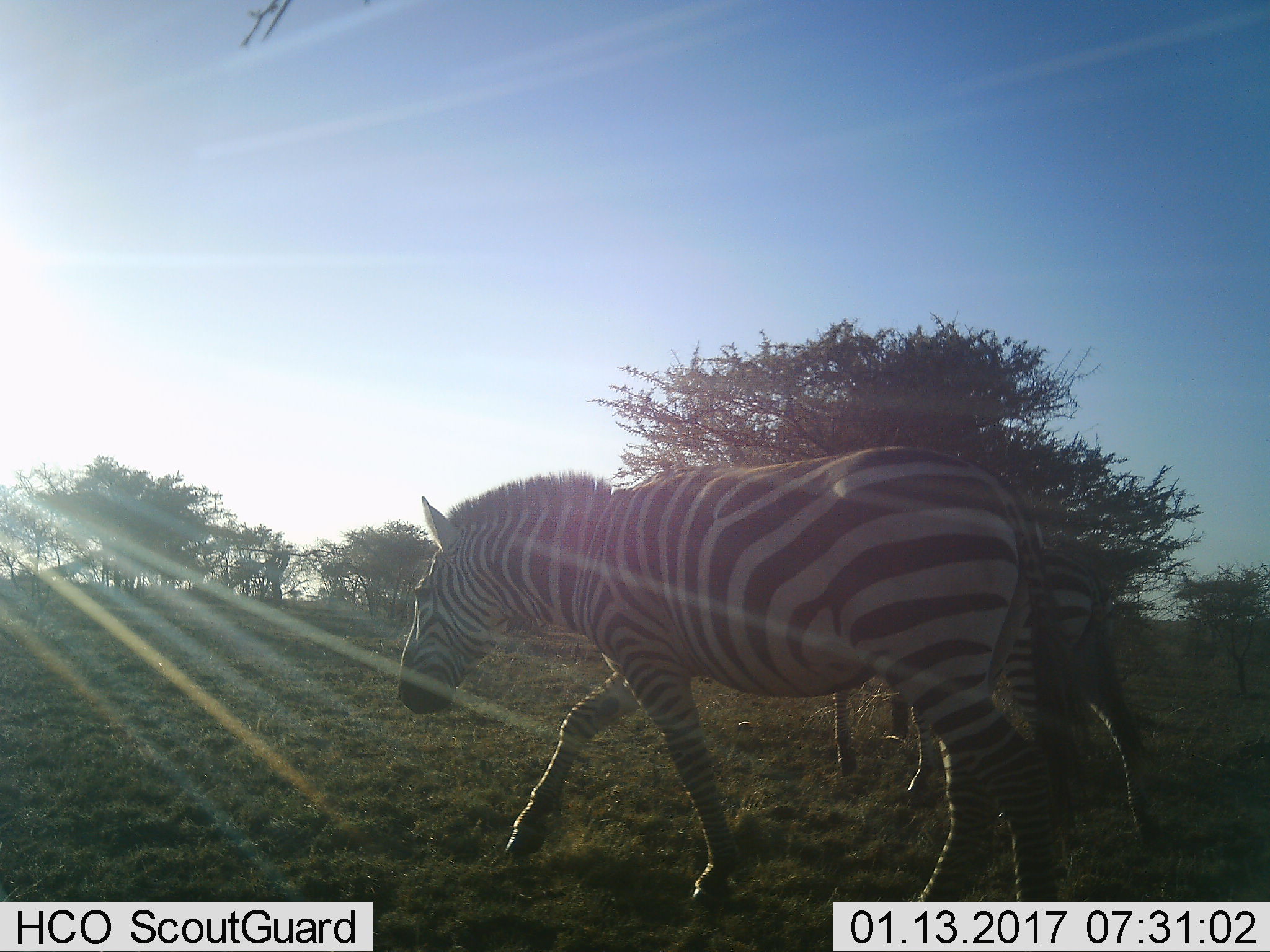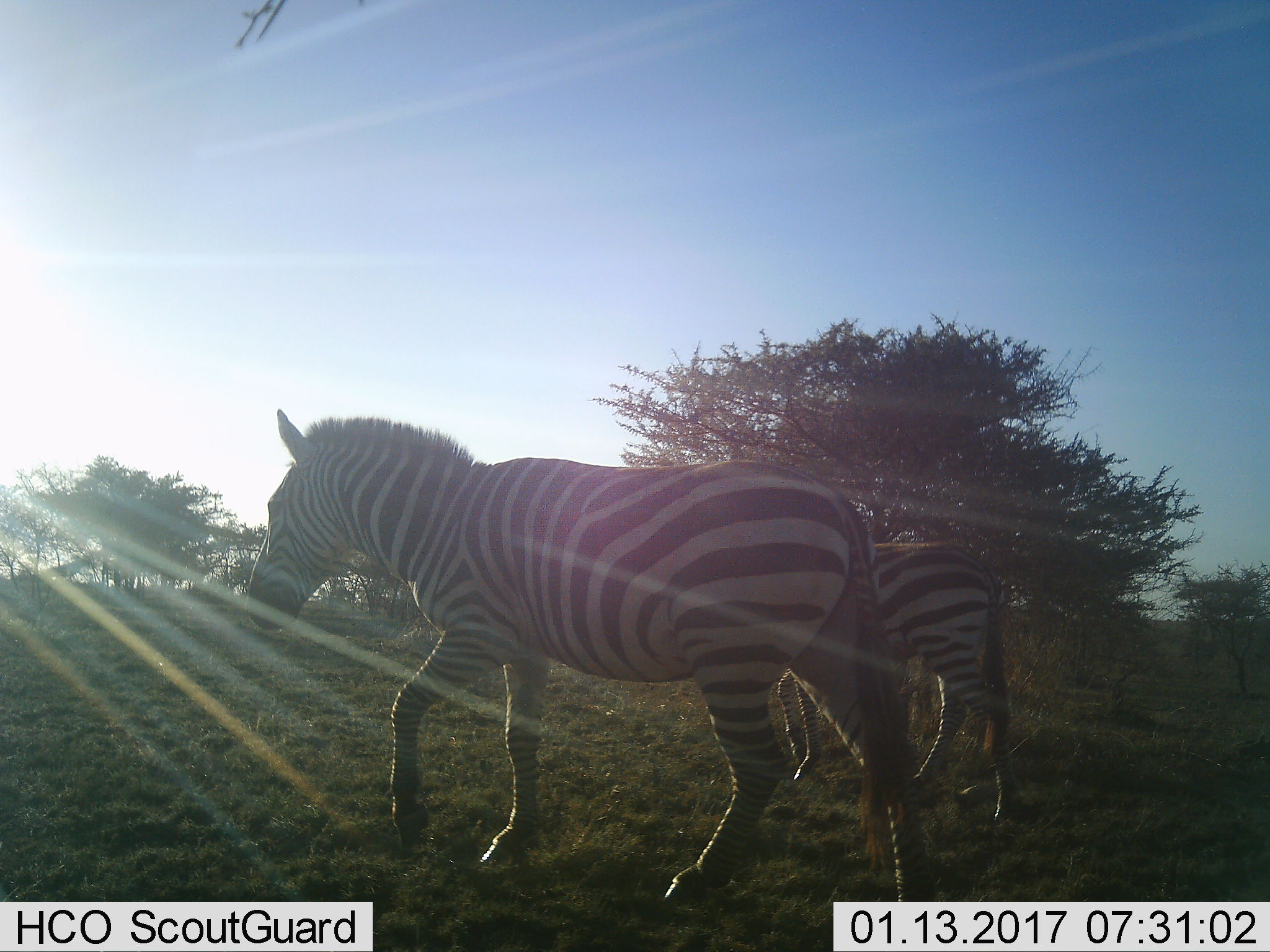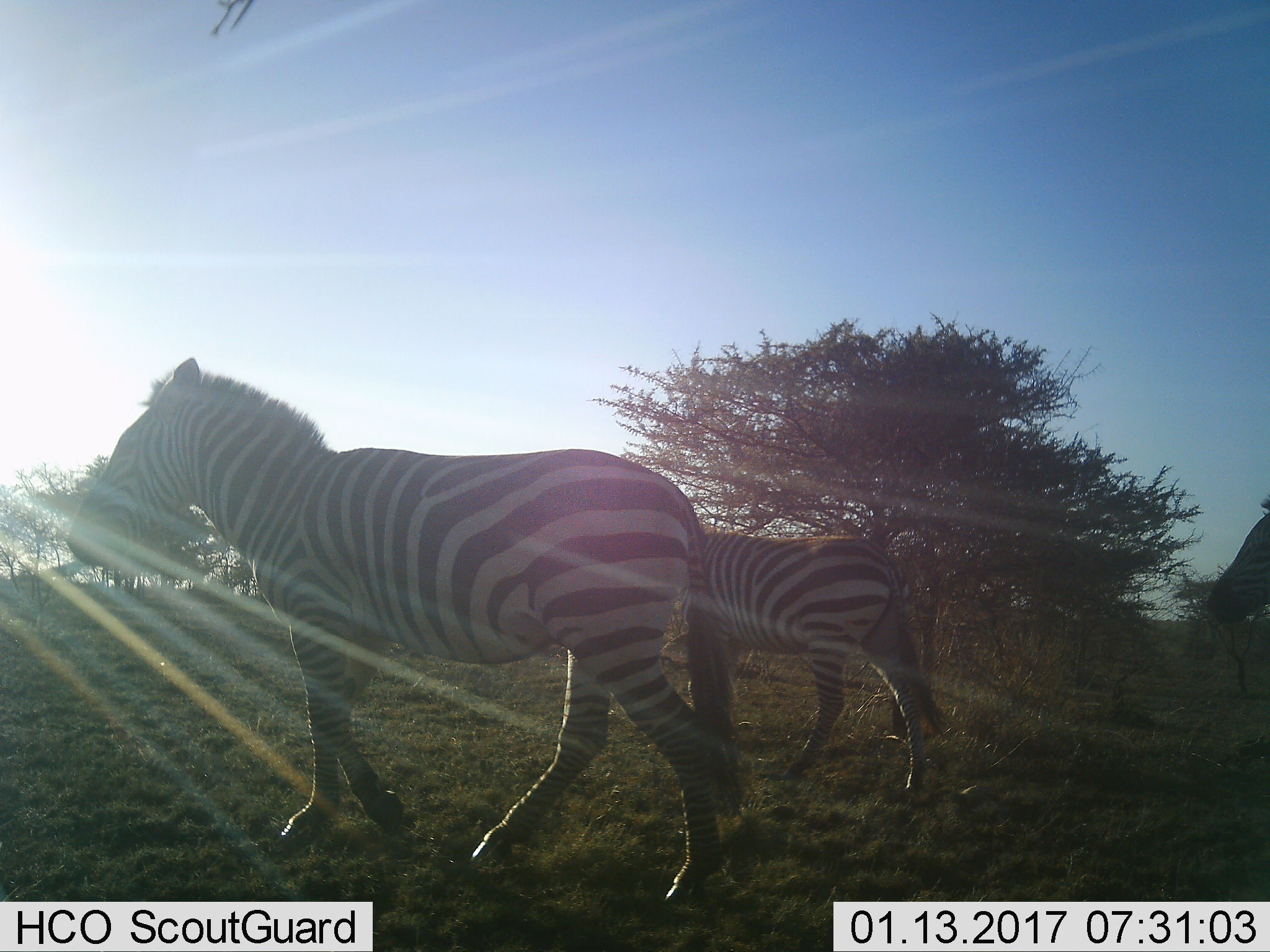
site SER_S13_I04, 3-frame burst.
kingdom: Animalia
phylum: Chordata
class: Mammalia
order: Perissodactyla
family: Equidae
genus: Equus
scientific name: Equus quagga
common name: plains zebra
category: zebraplains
Zebraplains (plains zebra) (Equus quagga), count 3. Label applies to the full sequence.